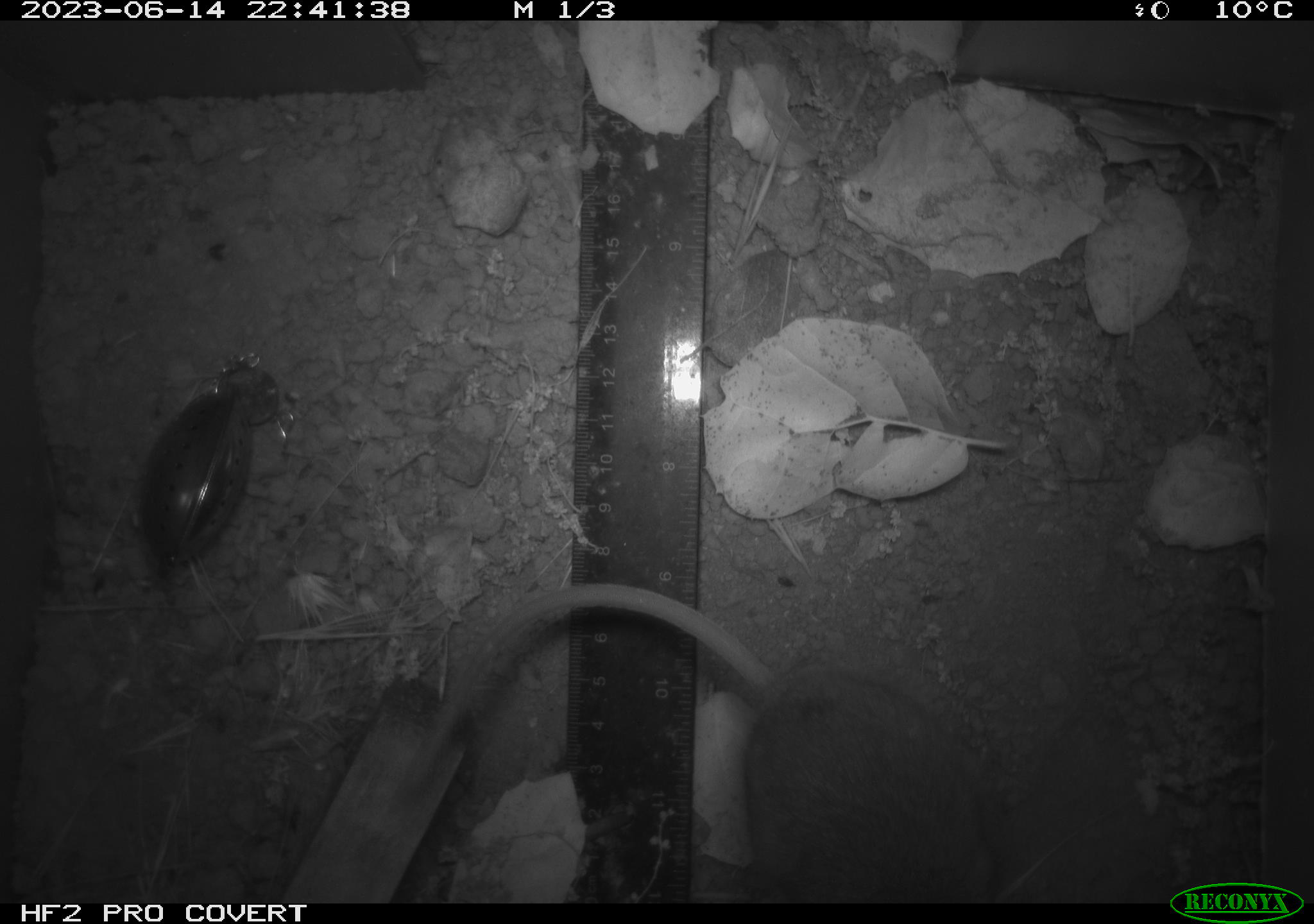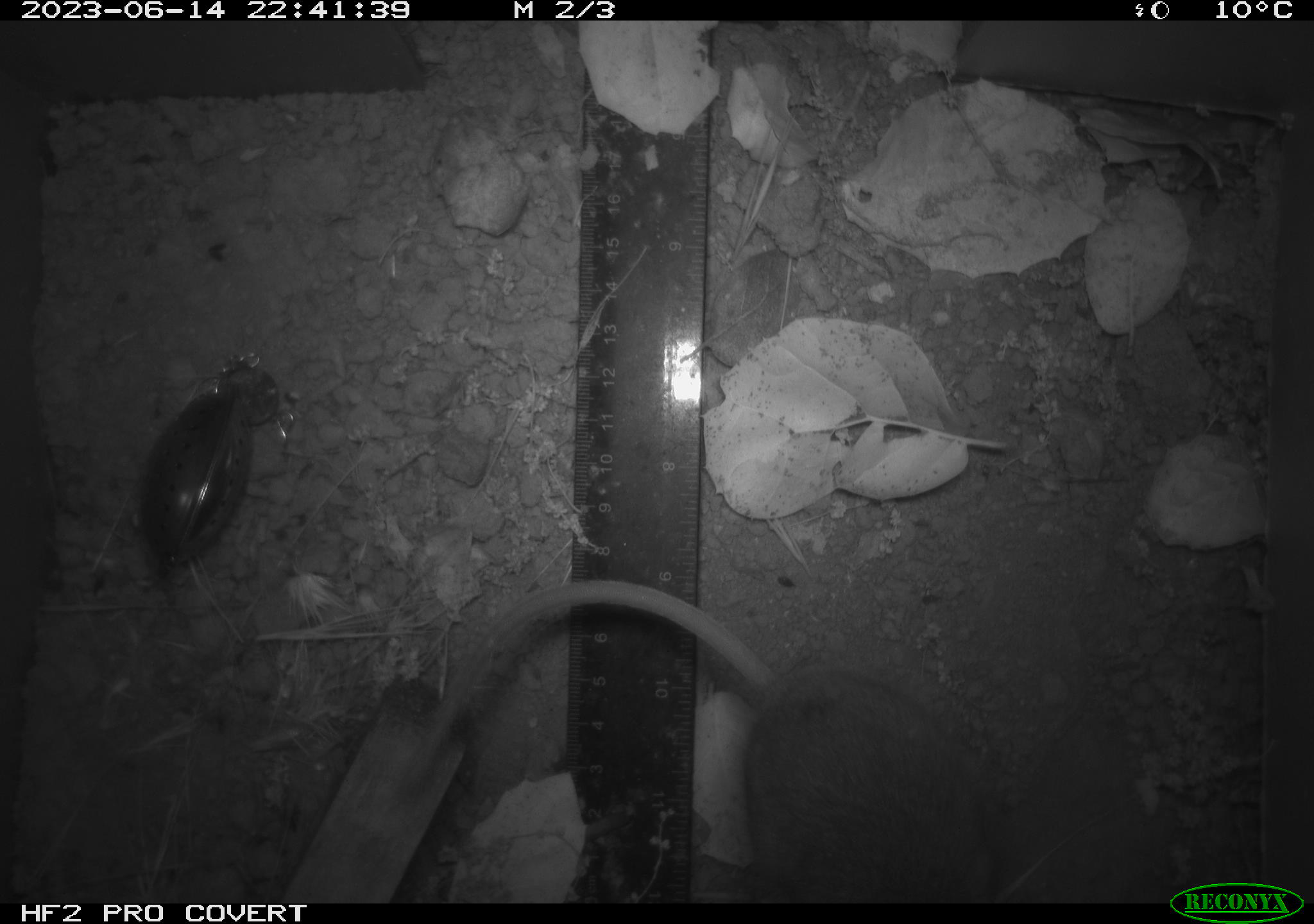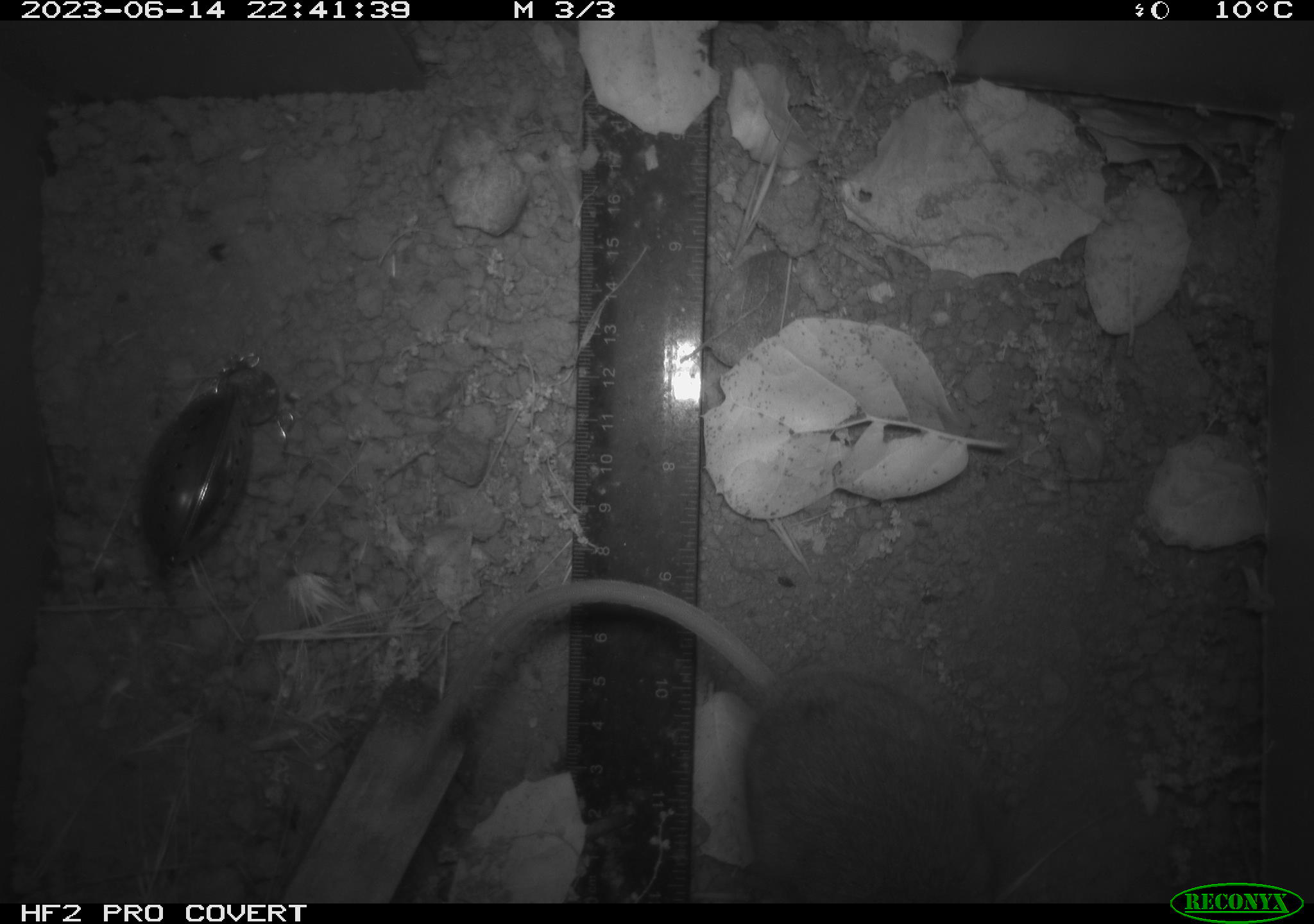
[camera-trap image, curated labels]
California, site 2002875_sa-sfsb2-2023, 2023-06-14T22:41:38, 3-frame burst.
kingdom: Animalia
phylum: Chordata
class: Mammalia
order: Rodentia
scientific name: Rodentia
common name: mouse species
Mouse species (Rodentia).